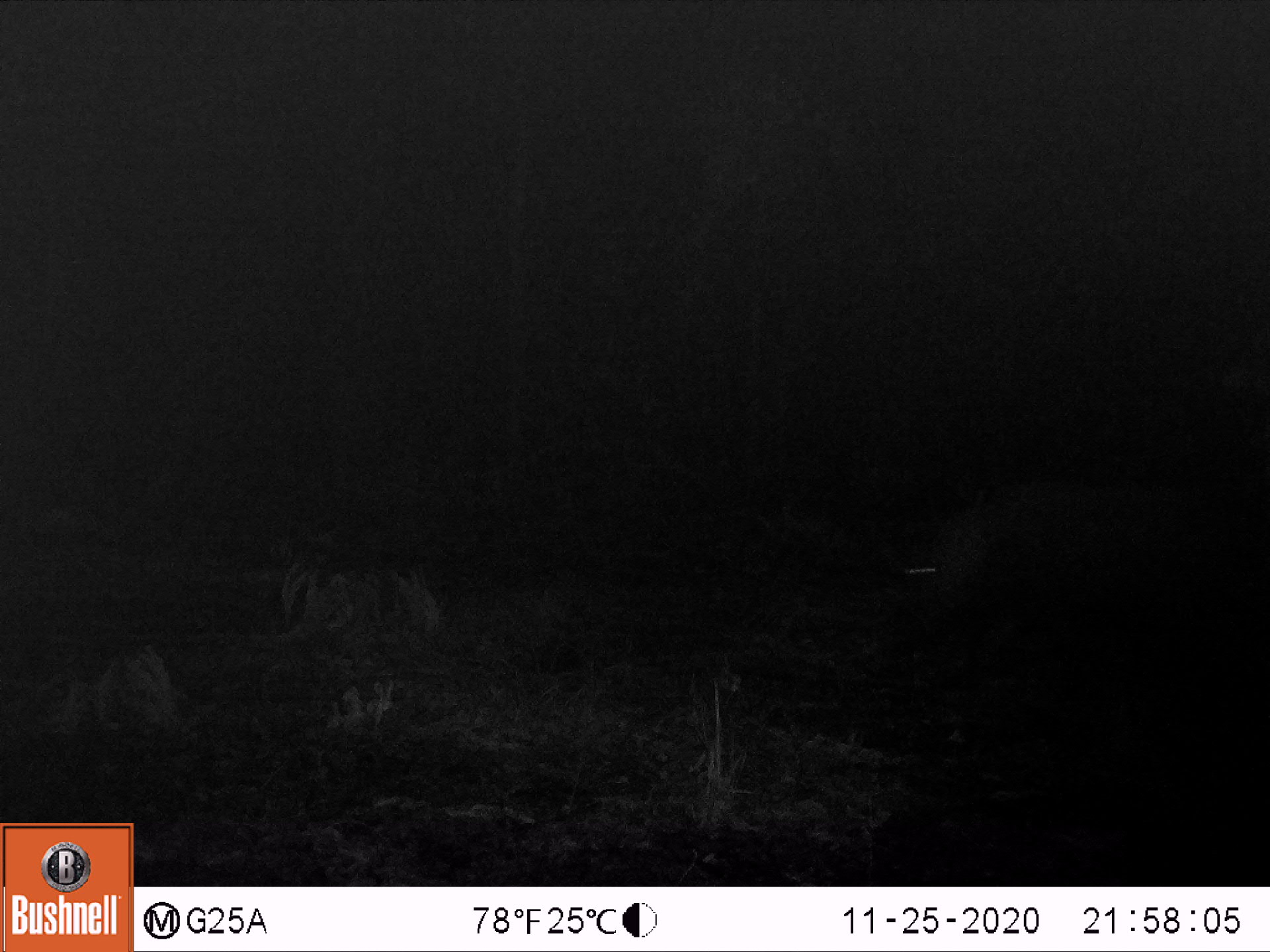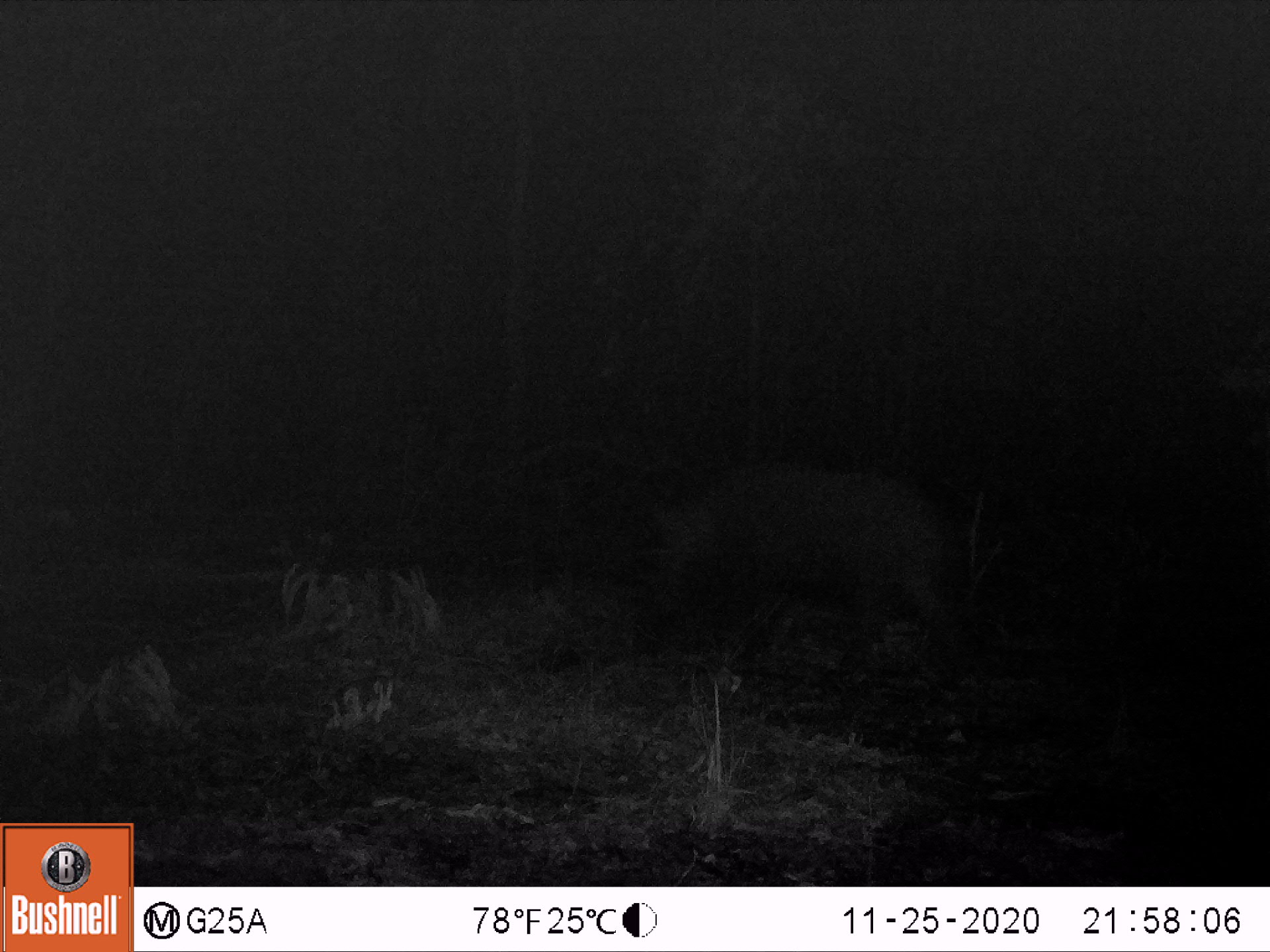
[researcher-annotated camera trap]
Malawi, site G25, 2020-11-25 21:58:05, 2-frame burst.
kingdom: Animalia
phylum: Chordata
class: Mammalia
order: Artiodactyla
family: Suidae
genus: Potamochoerus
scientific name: Potamochoerus larvatus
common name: bushpig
Bushpig (Potamochoerus larvatus), count 1.